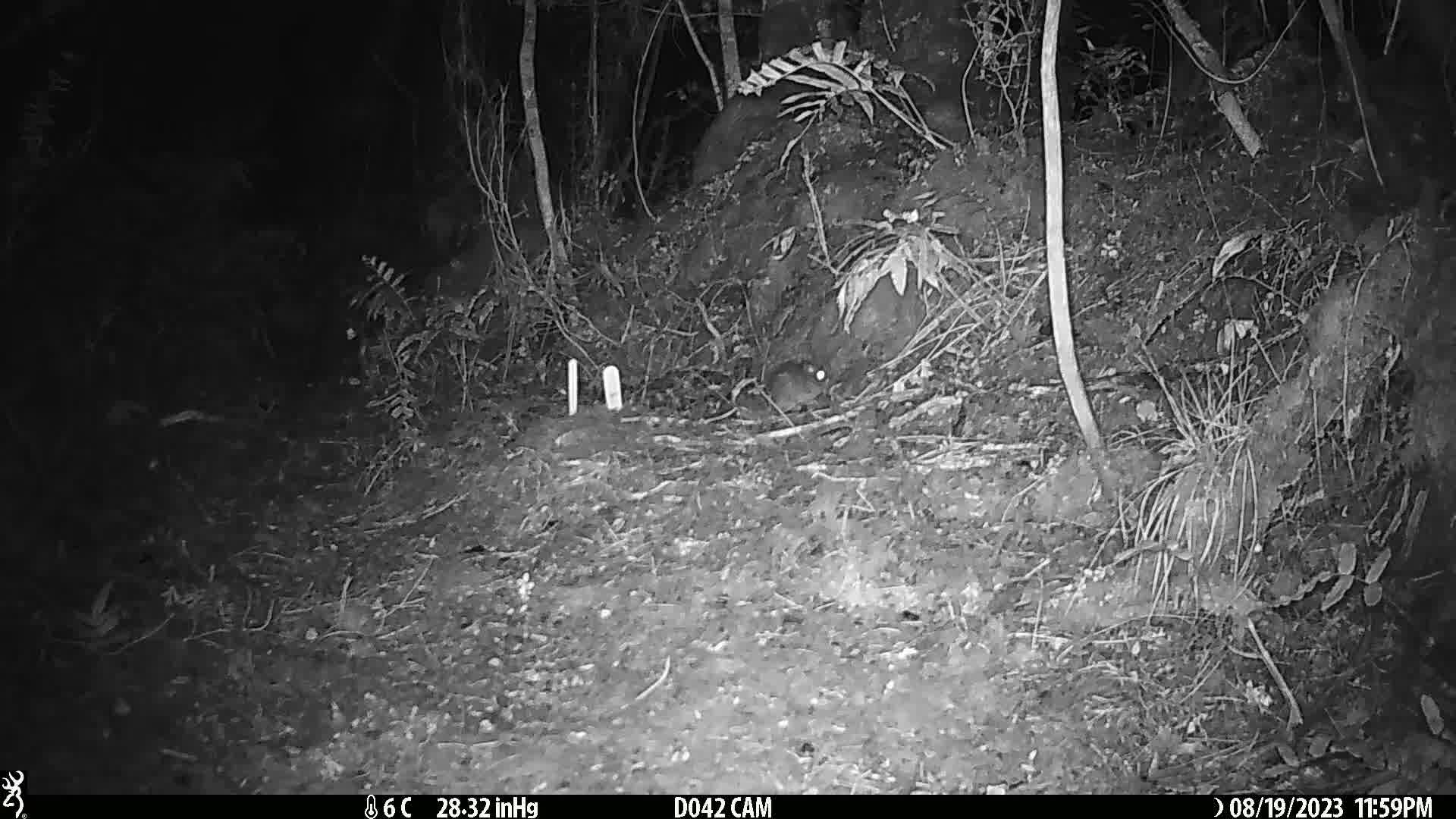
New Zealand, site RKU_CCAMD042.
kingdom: Animalia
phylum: Chordata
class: Mammalia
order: Rodentia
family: Muridae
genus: Rattus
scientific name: Rattus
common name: rat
Rat (Rattus).